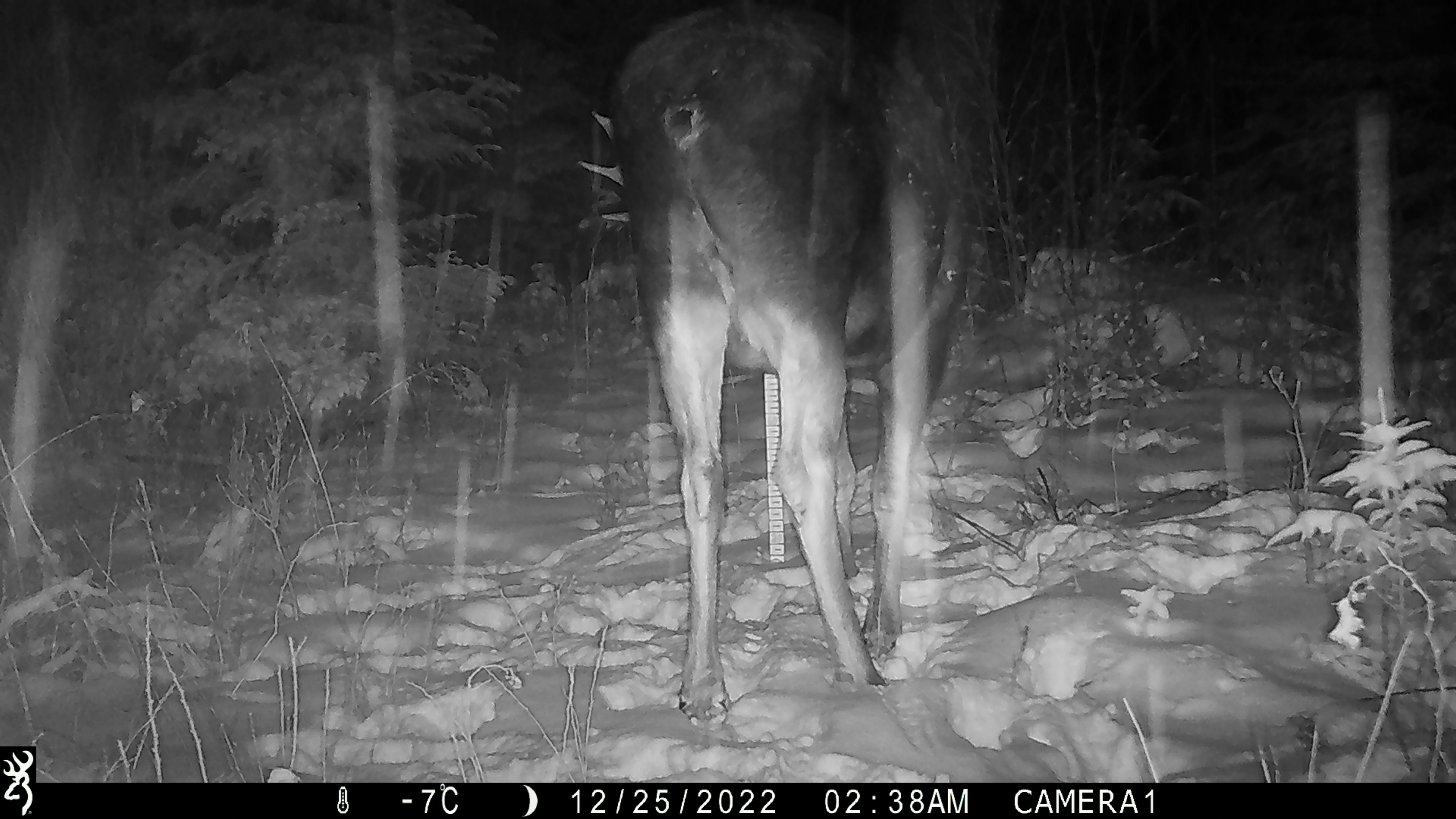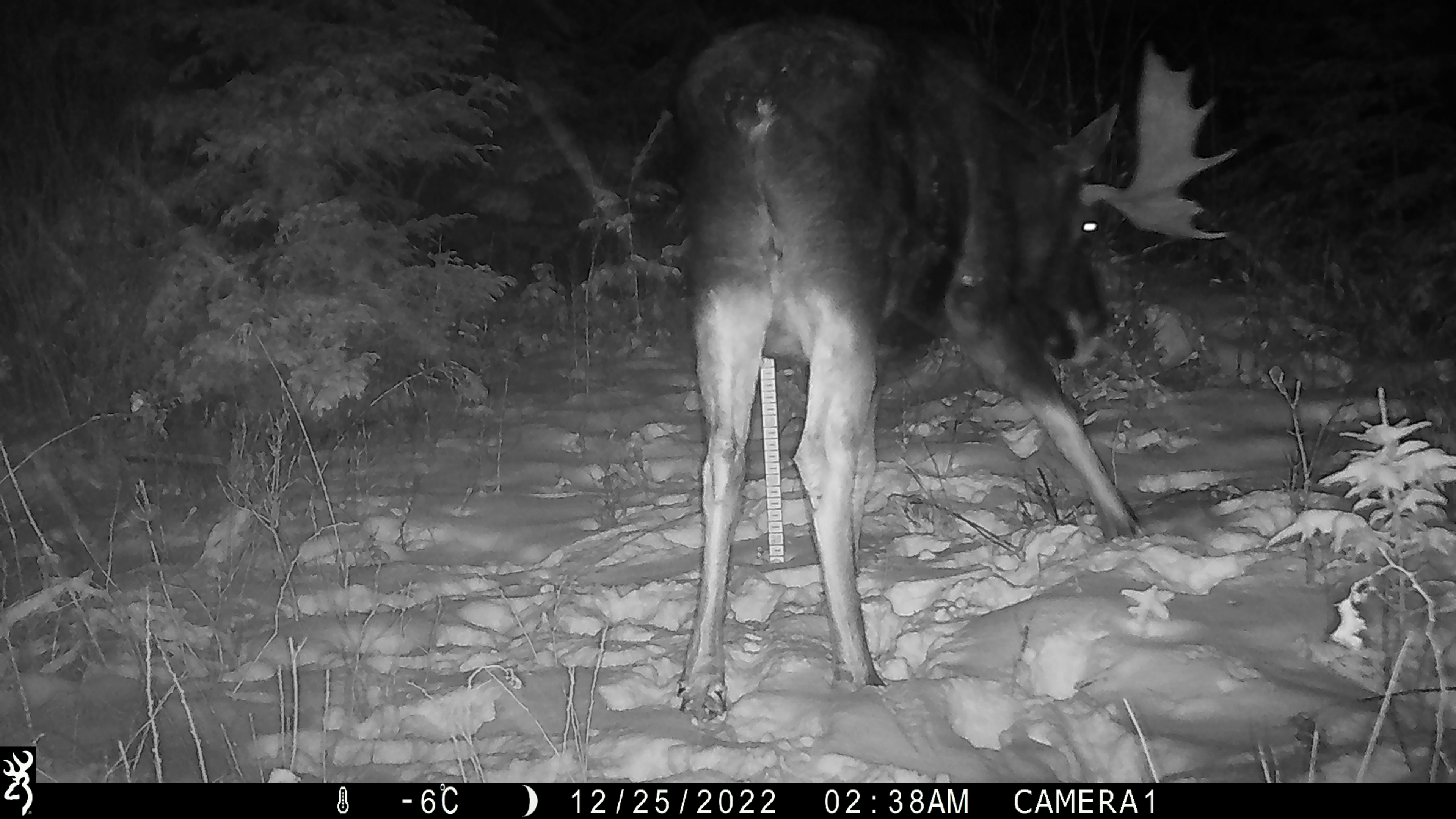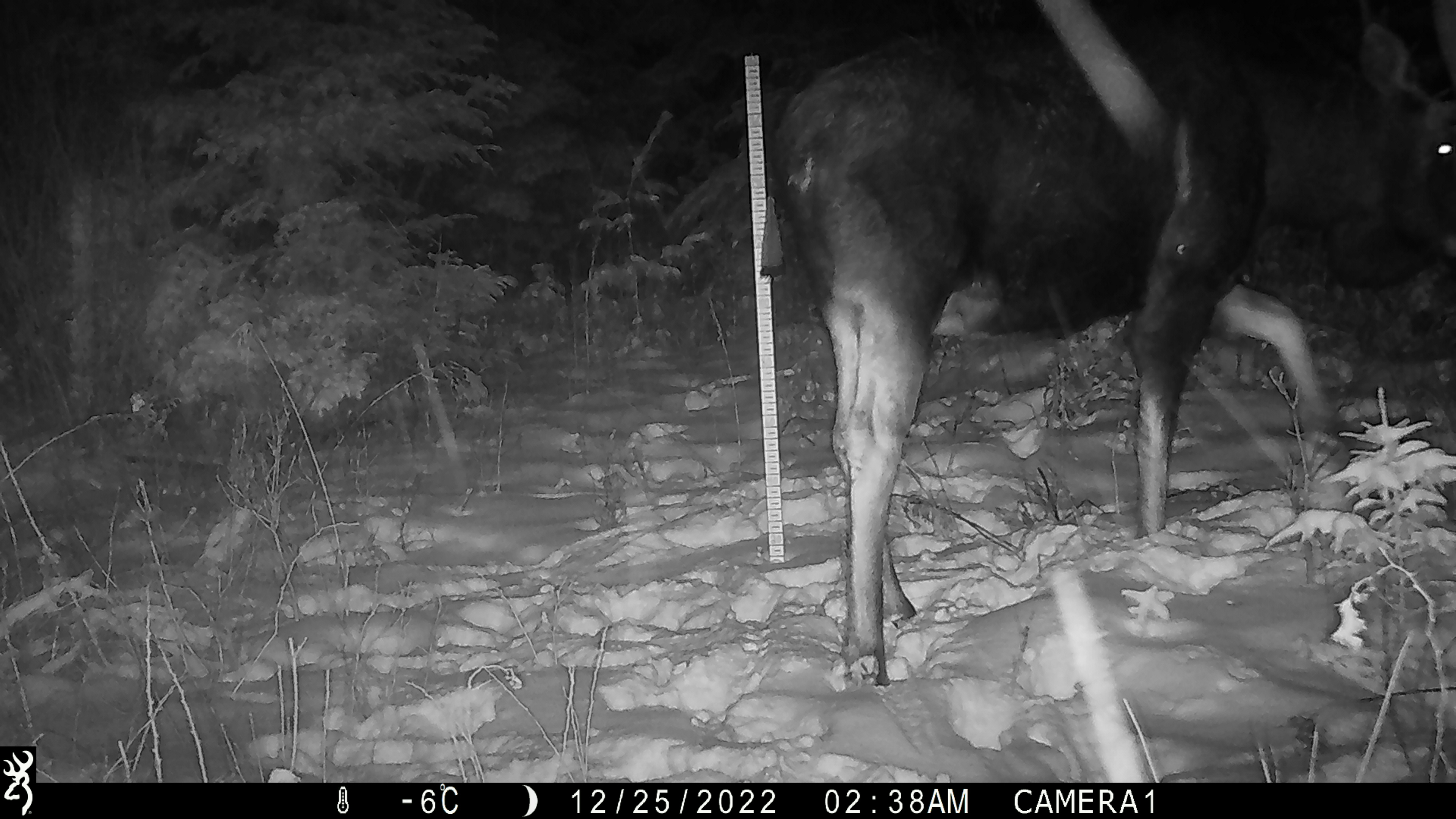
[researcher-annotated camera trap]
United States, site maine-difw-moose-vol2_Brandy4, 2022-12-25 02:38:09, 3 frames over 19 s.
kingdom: Animalia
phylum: Chordata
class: Mammalia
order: Artiodactyla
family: Cervidae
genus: Alces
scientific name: Alces alces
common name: moose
Moose (Alces alces).